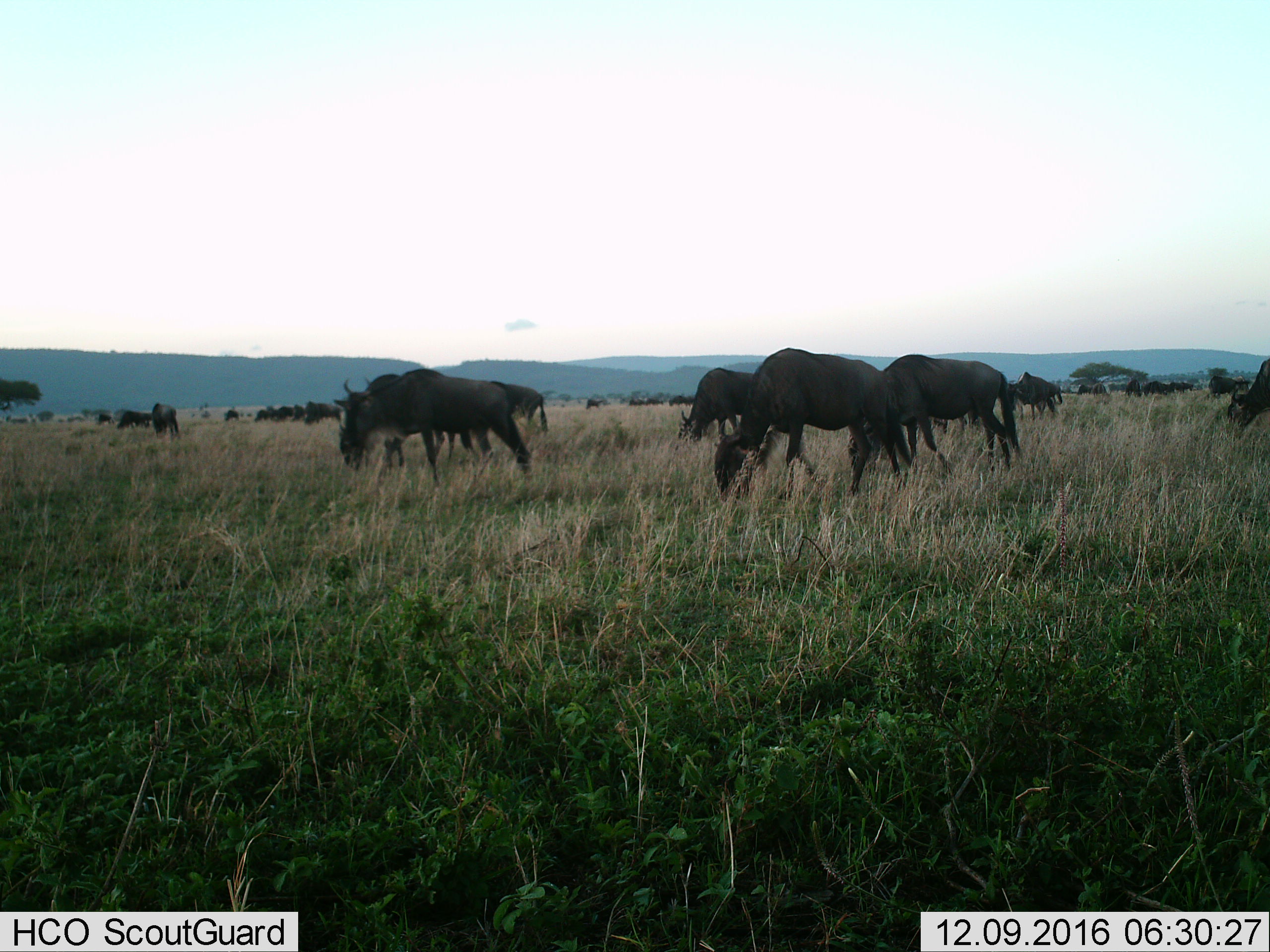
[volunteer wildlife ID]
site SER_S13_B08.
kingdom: Animalia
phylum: Chordata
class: Mammalia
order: Artiodactyla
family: Bovidae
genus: Connochaetes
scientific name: Connochaetes taurinus taurinus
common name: blue wildebeest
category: wildebeestblue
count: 11-50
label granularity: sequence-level